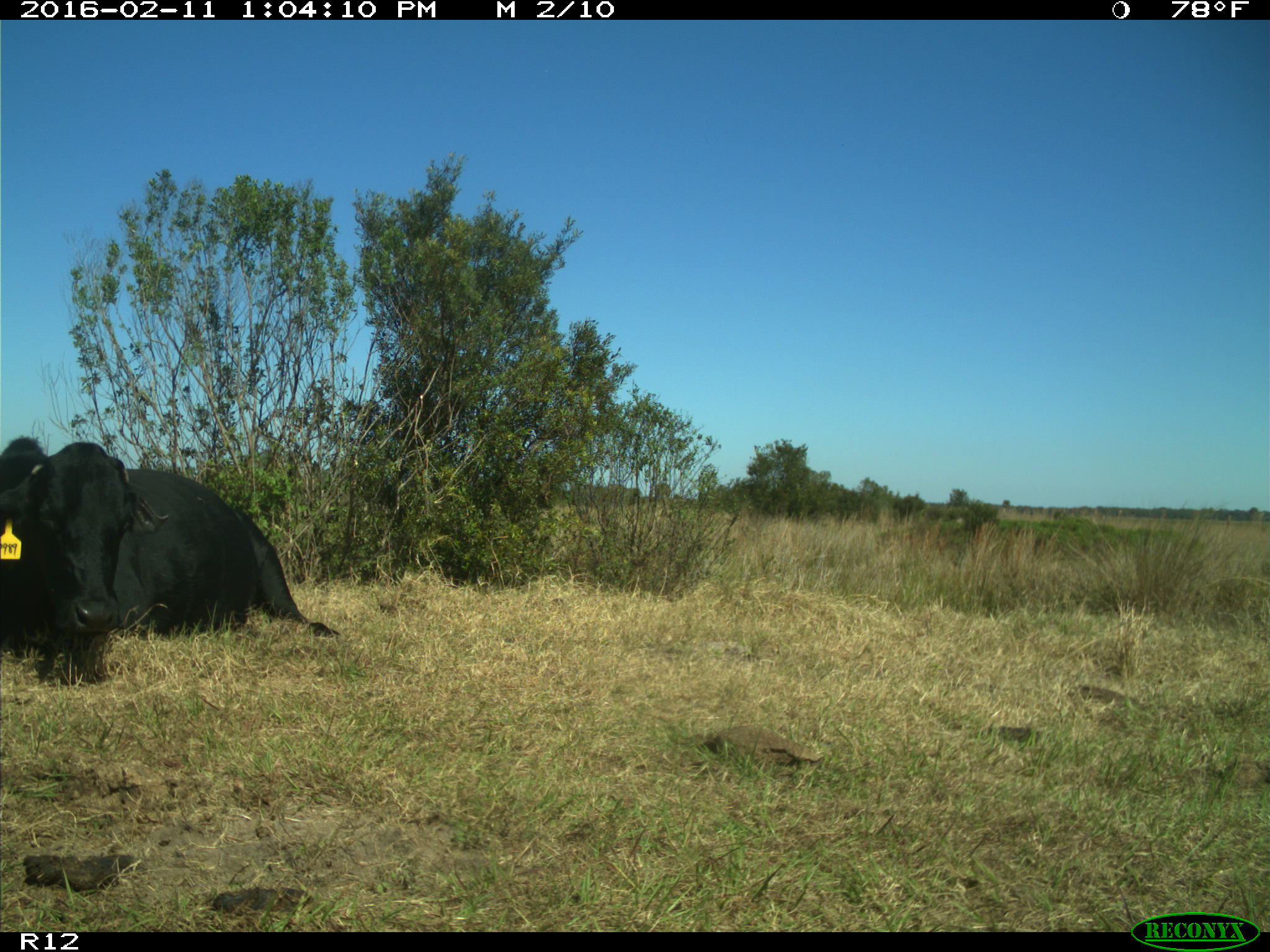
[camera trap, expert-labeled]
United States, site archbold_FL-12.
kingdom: Animalia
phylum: Chordata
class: Mammalia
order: Artiodactyla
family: Bovidae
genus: Bos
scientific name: Bos taurus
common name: domestic cow